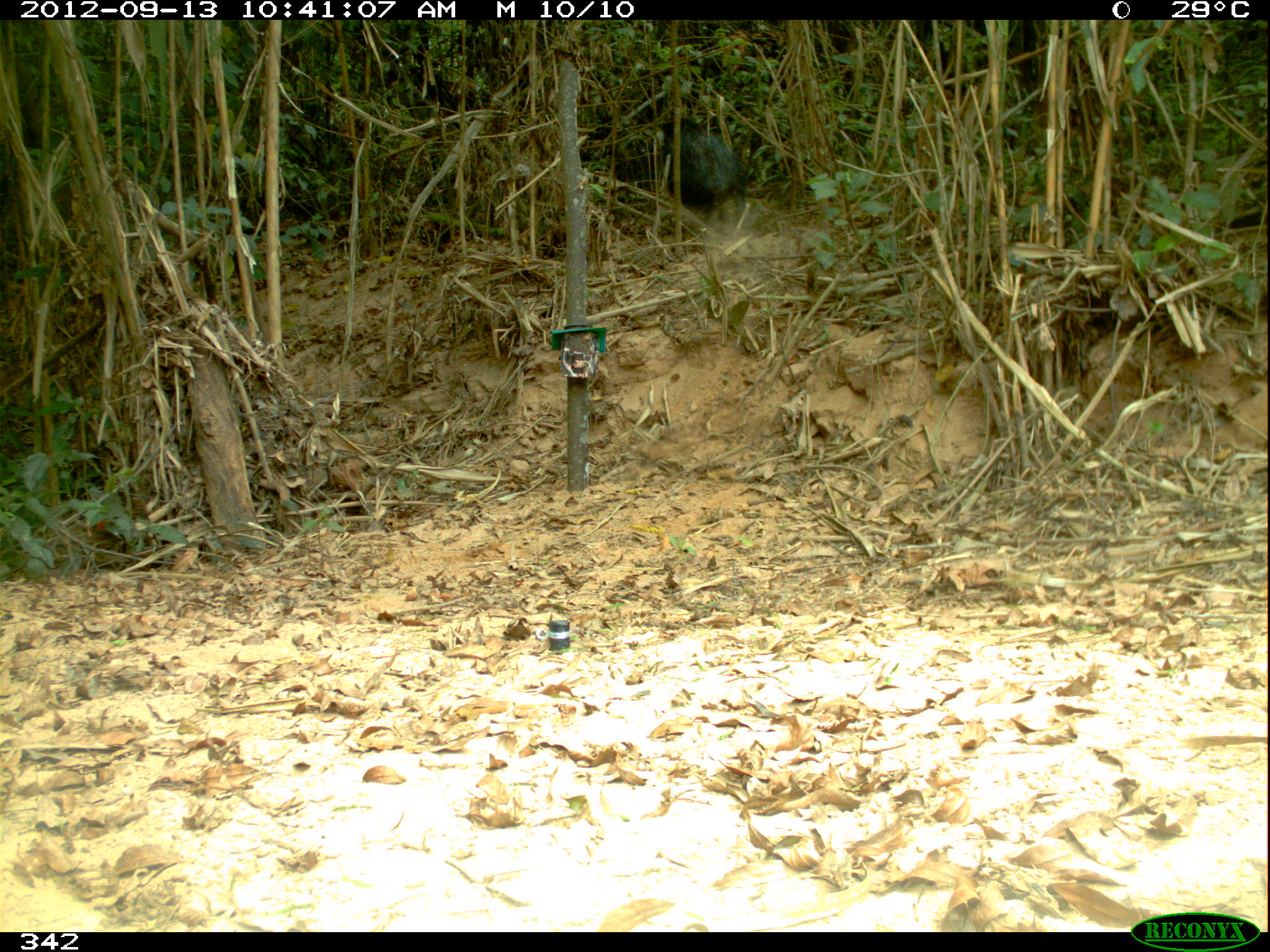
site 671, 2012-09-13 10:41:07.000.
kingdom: Animalia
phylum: Chordata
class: Mammalia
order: Artiodactyla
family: Tayassuidae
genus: Tayassu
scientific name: Tayassu pecari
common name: white-lipped peccary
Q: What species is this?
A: Tayassu pecari (white-lipped peccary).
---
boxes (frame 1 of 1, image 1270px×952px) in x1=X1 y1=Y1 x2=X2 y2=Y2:
tayassu pecari: x1=653 y1=114 x2=748 y2=225